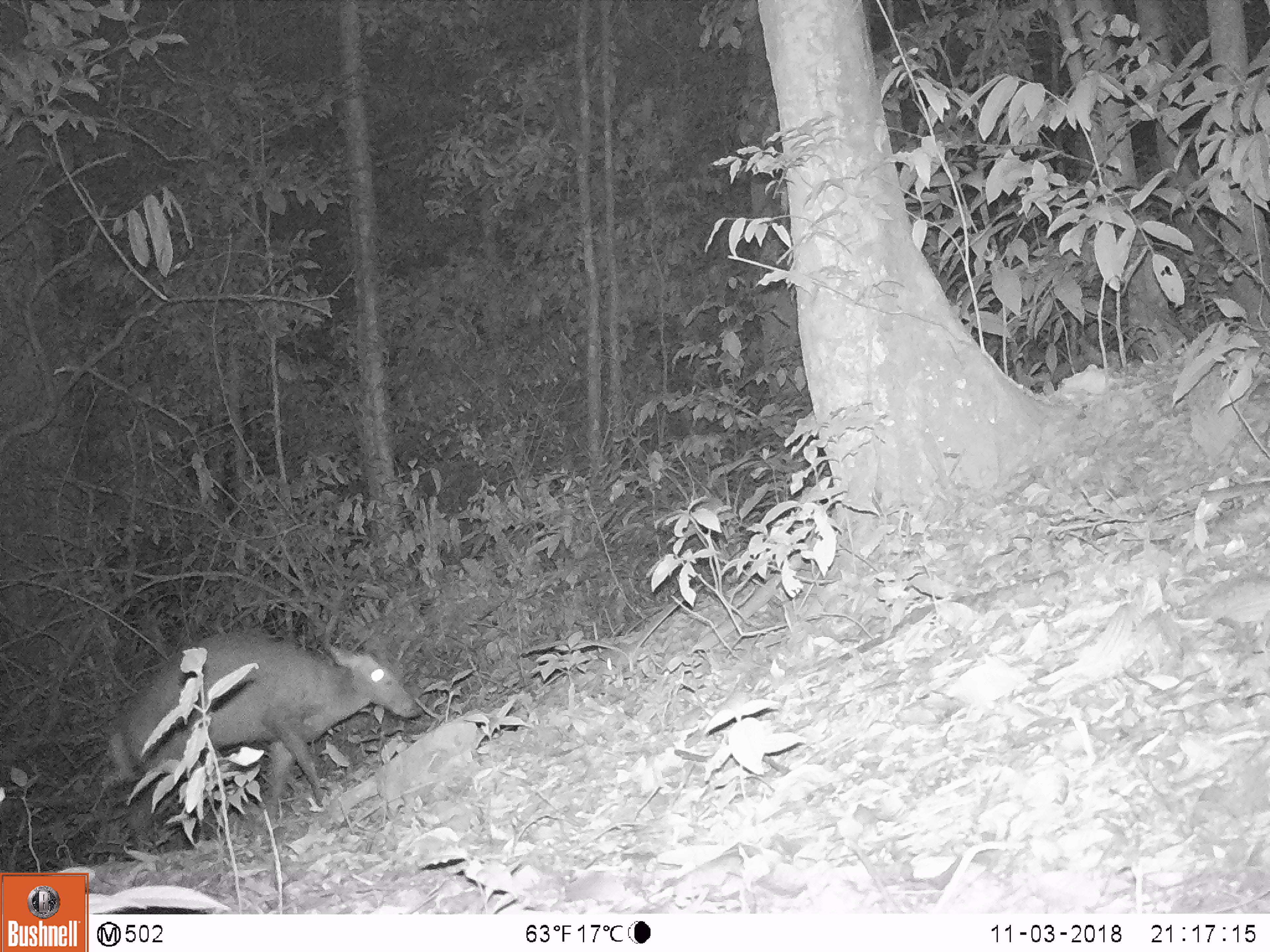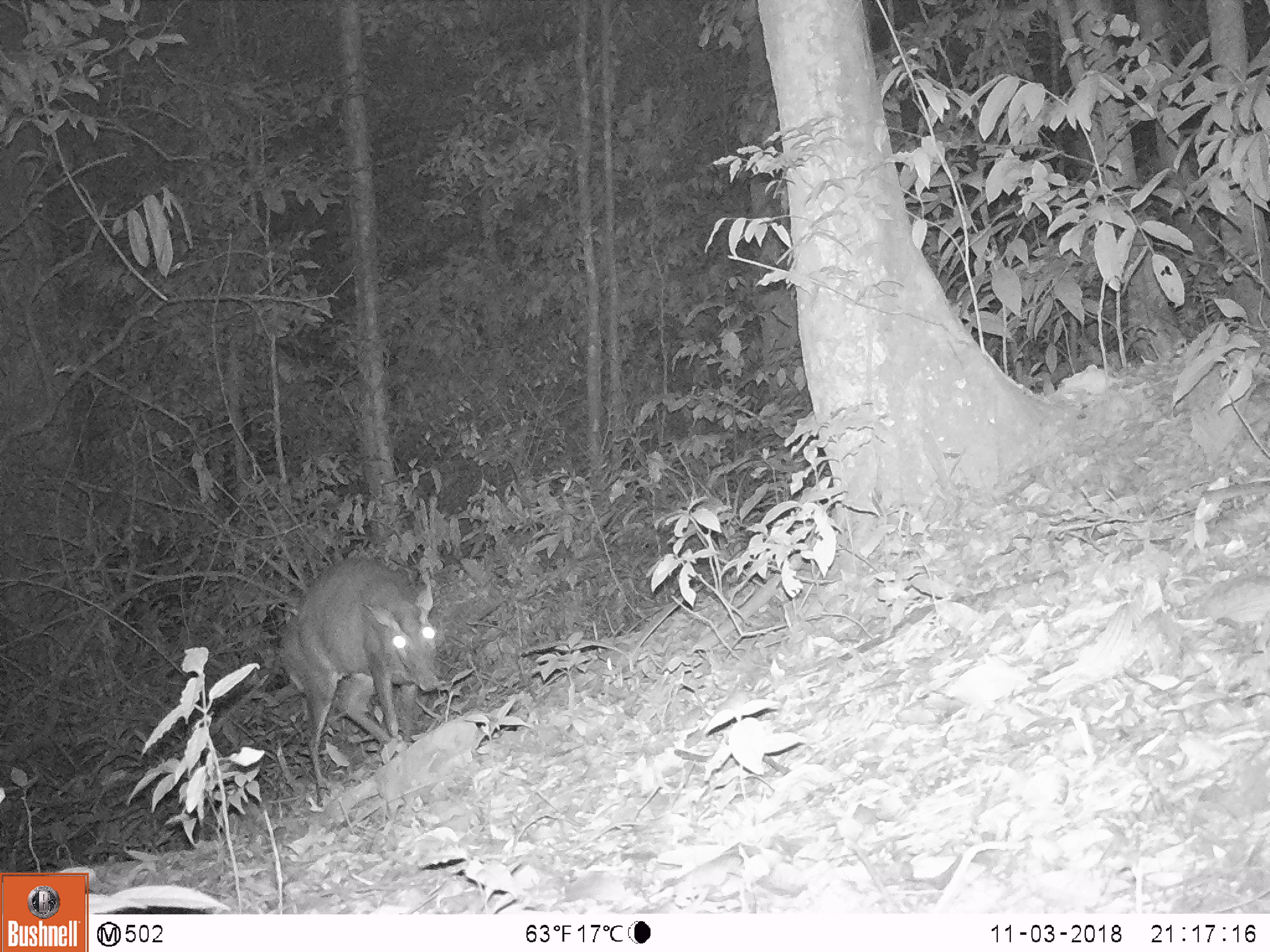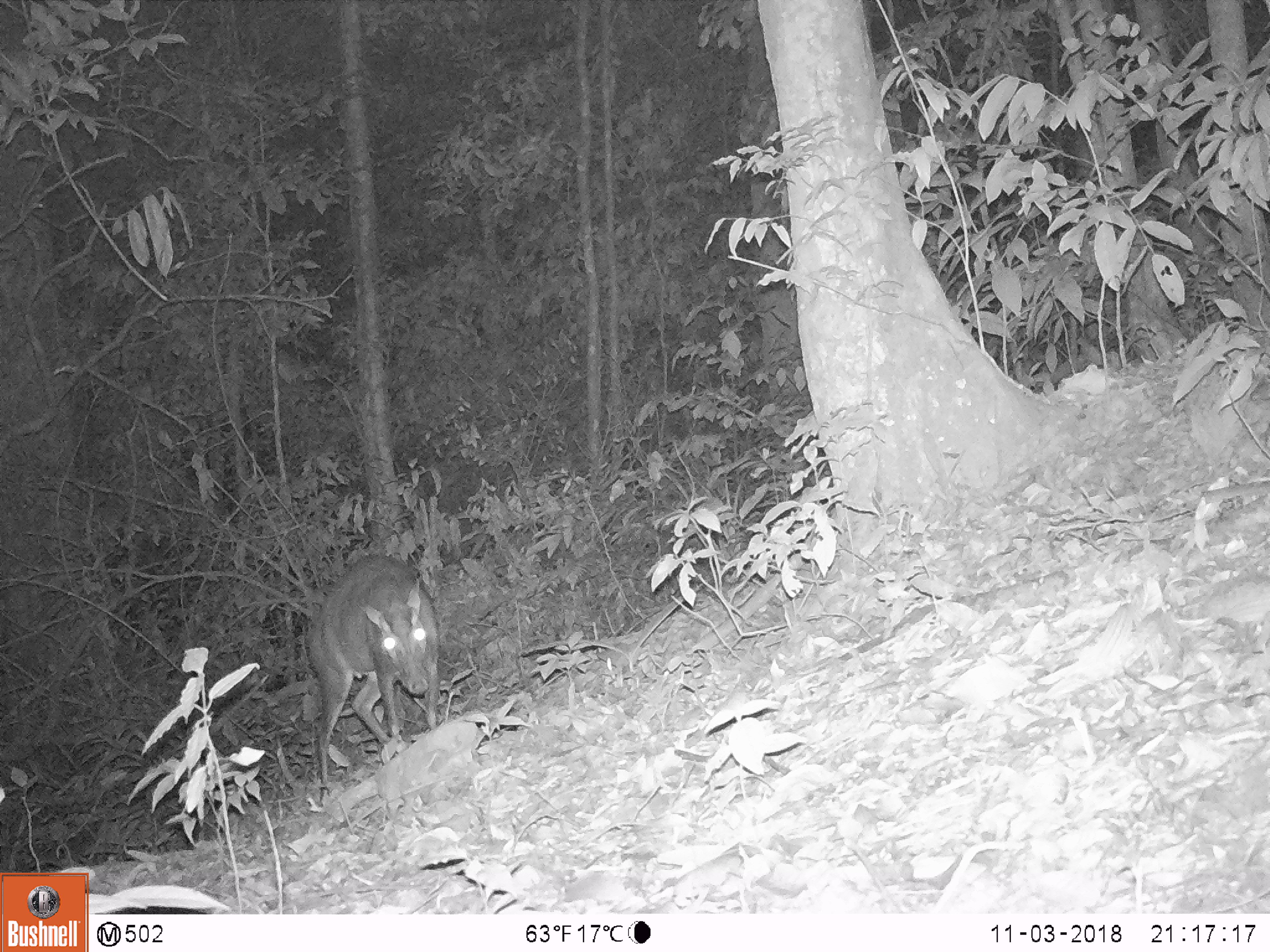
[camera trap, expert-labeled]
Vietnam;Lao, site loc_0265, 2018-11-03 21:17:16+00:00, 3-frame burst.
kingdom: Animalia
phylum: Chordata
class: Mammalia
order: Artiodactyla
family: Cervidae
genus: Muntiacus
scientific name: Muntiacus rooseveltorum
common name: roosevelt's muntjac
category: roosevelts muntjac group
Roosevelts muntjac group (roosevelt's muntjac) (Muntiacus rooseveltorum). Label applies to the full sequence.